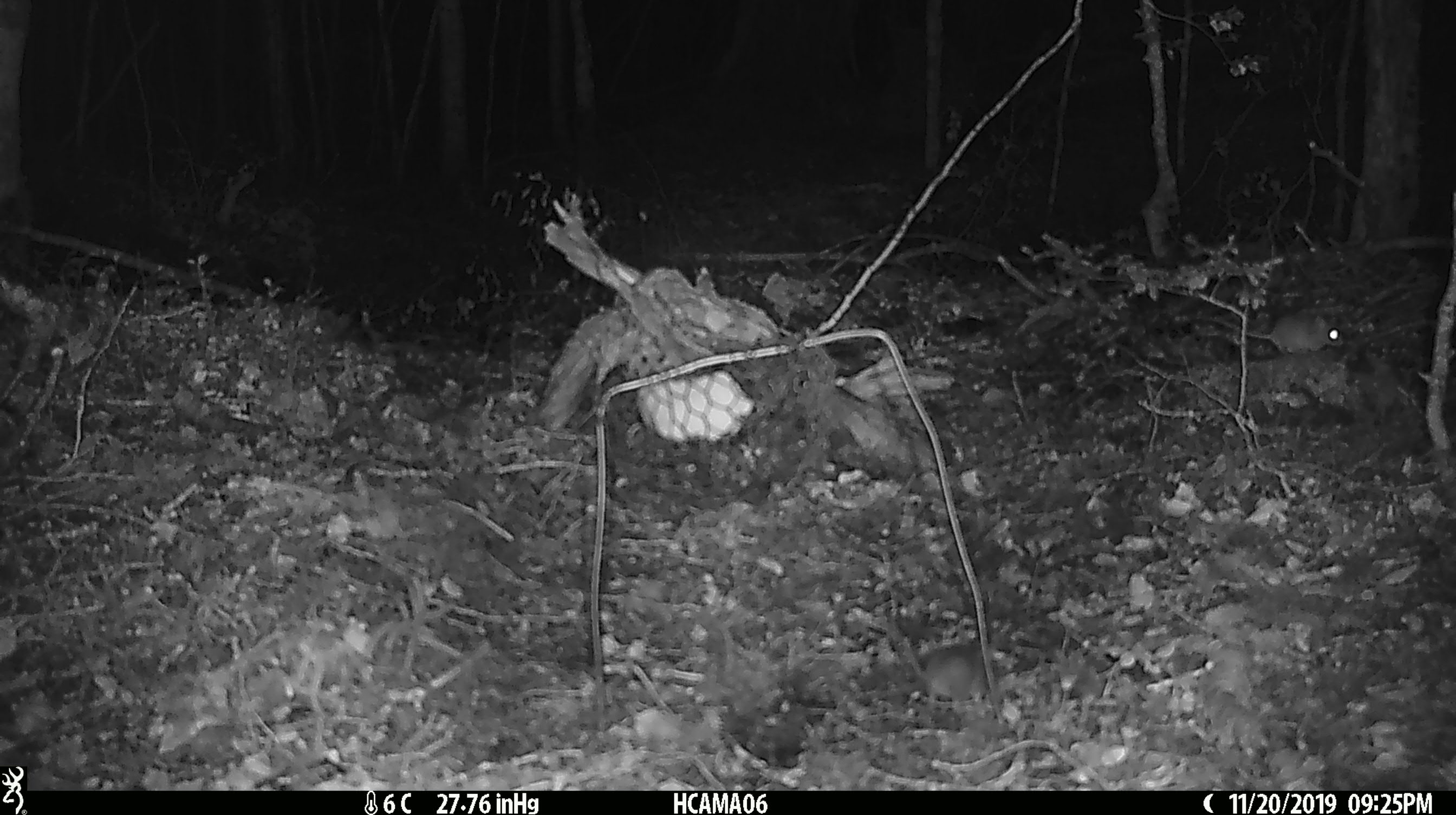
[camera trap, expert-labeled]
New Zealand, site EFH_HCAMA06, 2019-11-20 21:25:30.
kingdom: Animalia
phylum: Chordata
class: Mammalia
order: Rodentia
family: Muridae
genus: Mus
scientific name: Mus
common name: mouse